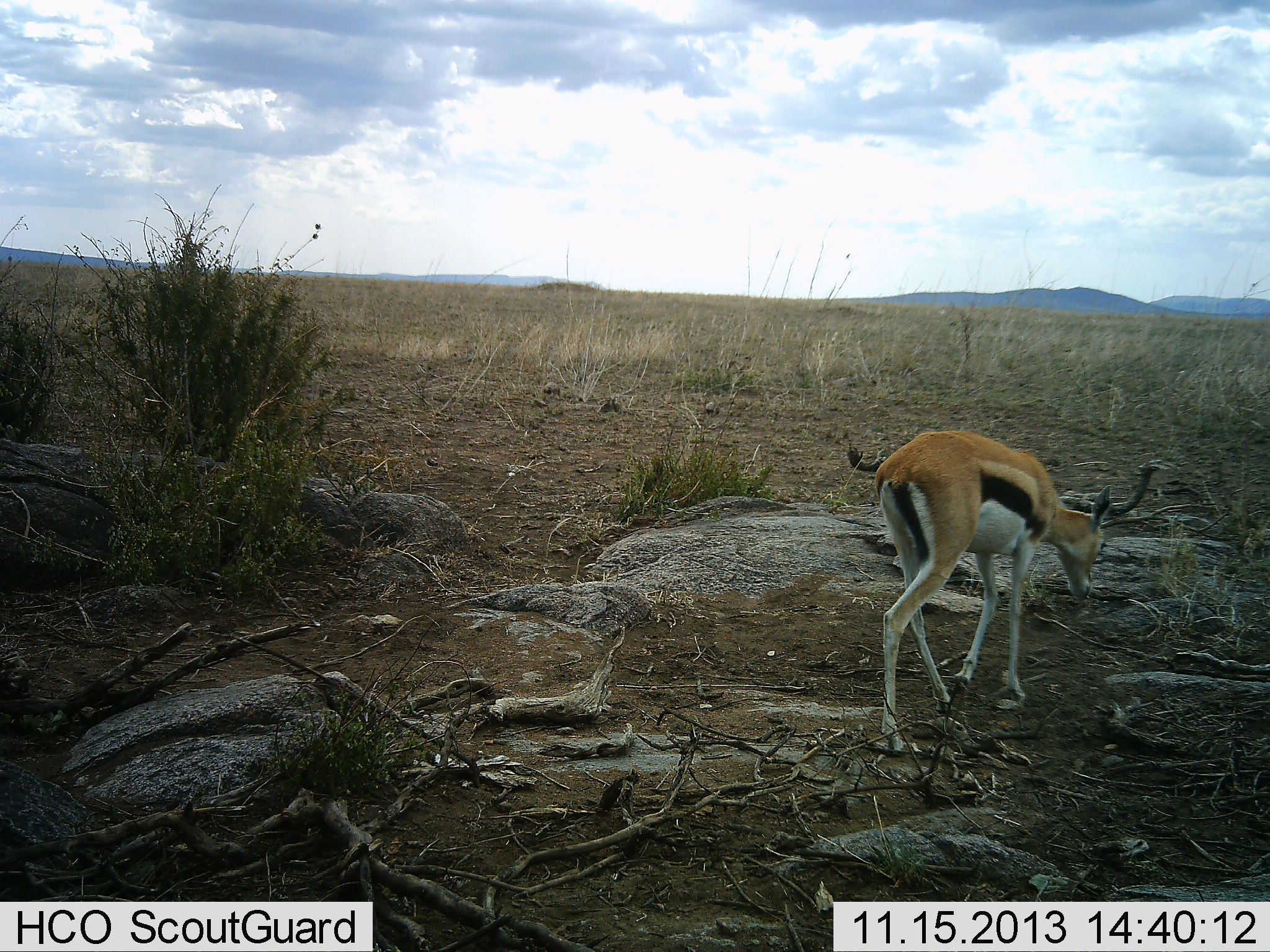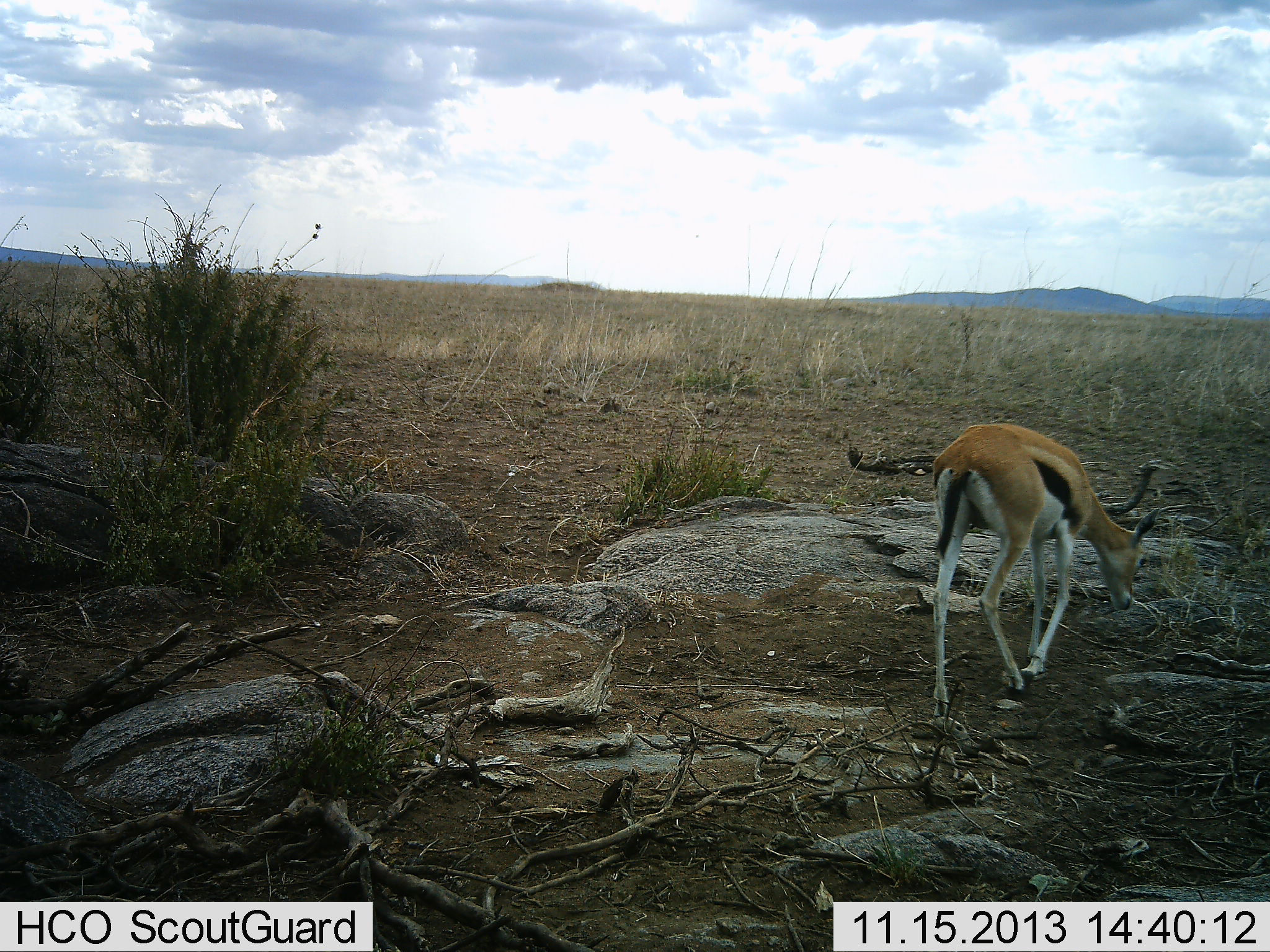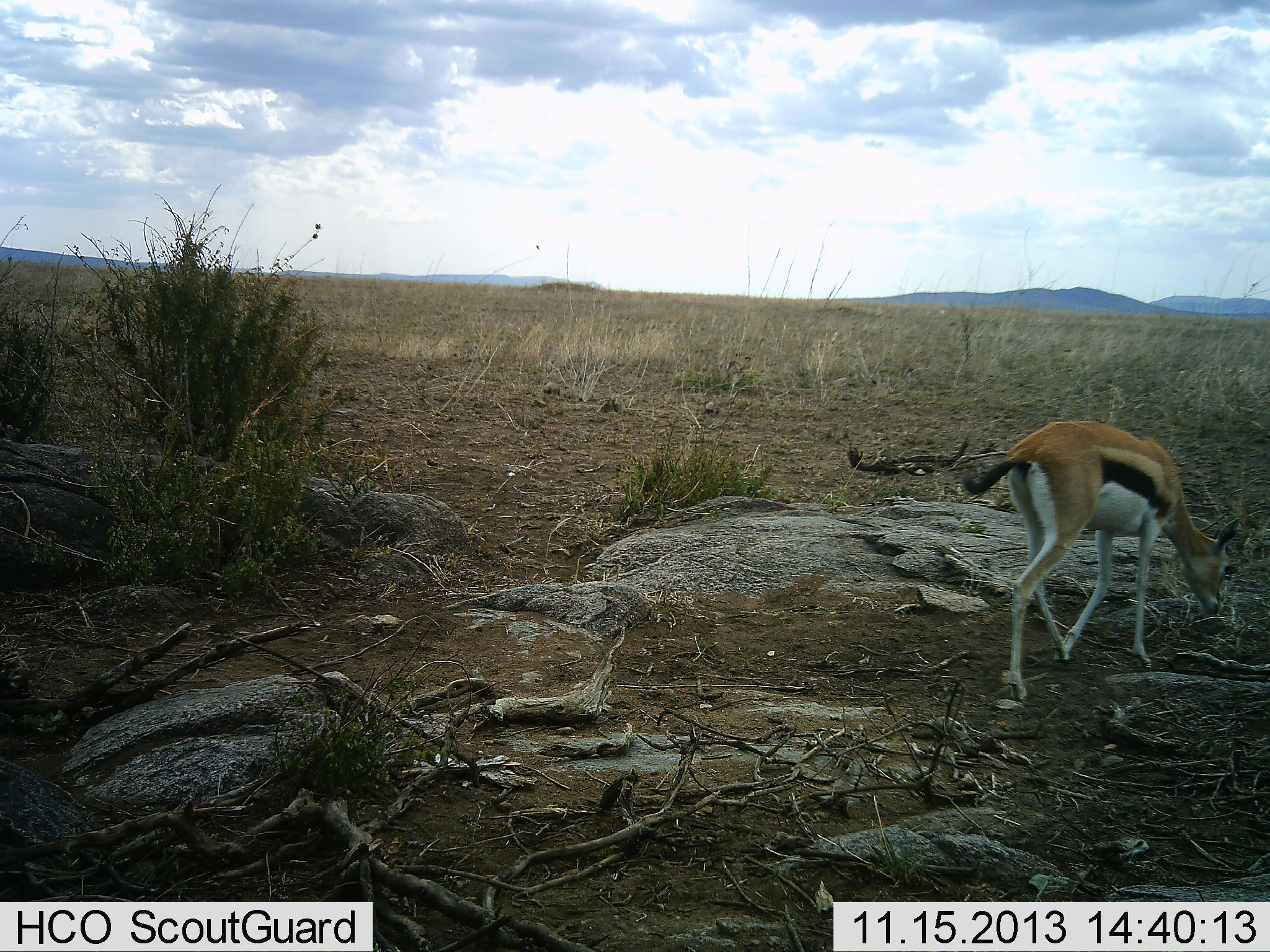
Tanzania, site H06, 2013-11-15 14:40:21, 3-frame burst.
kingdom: Animalia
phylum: Chordata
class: Mammalia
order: Artiodactyla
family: Bovidae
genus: Eudorcas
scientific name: Eudorcas thomsonii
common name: thomson's gazelle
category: gazellethomsons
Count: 1.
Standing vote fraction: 0%.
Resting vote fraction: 0%.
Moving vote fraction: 82%.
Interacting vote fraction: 0%.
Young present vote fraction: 0%.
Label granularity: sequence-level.